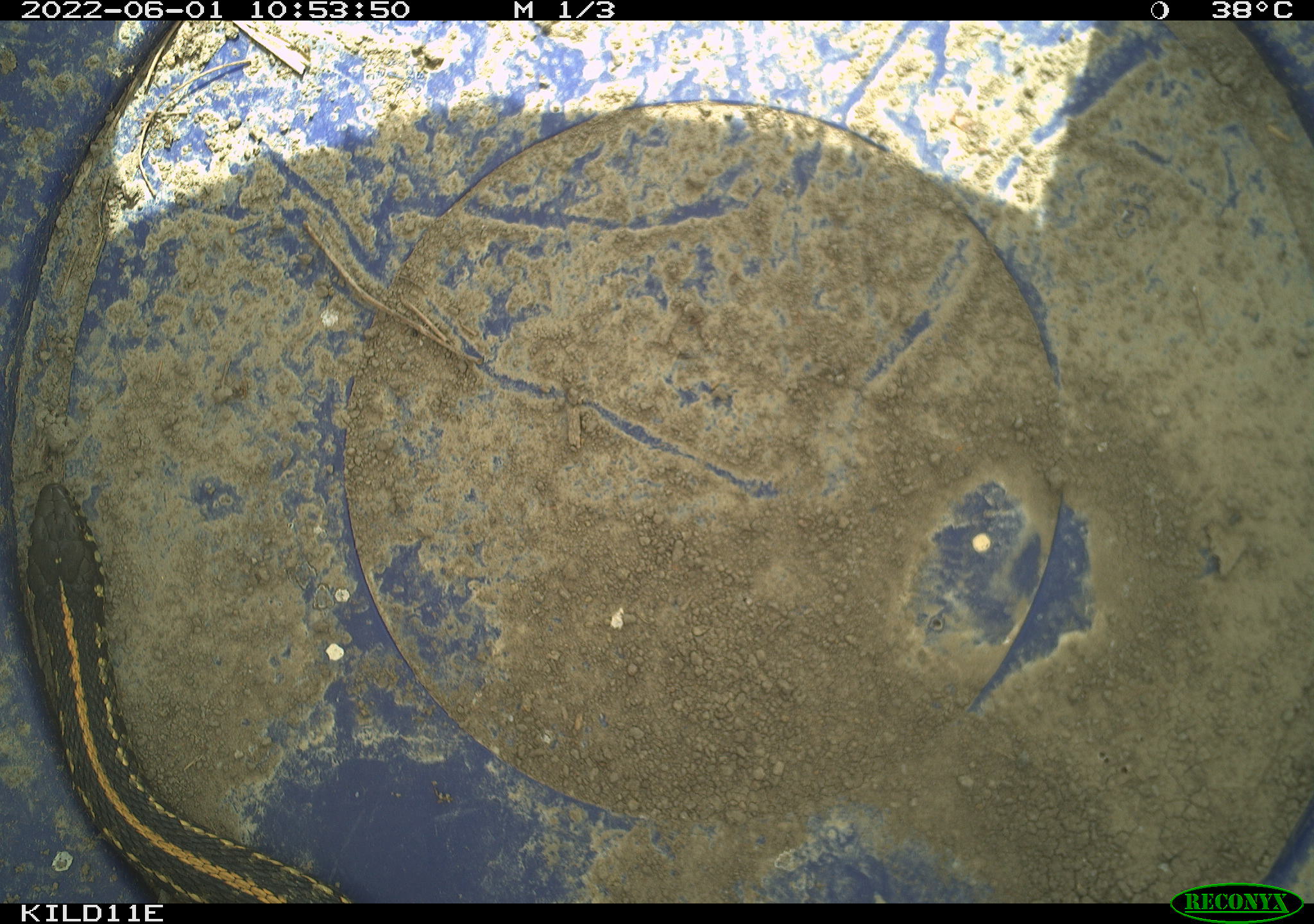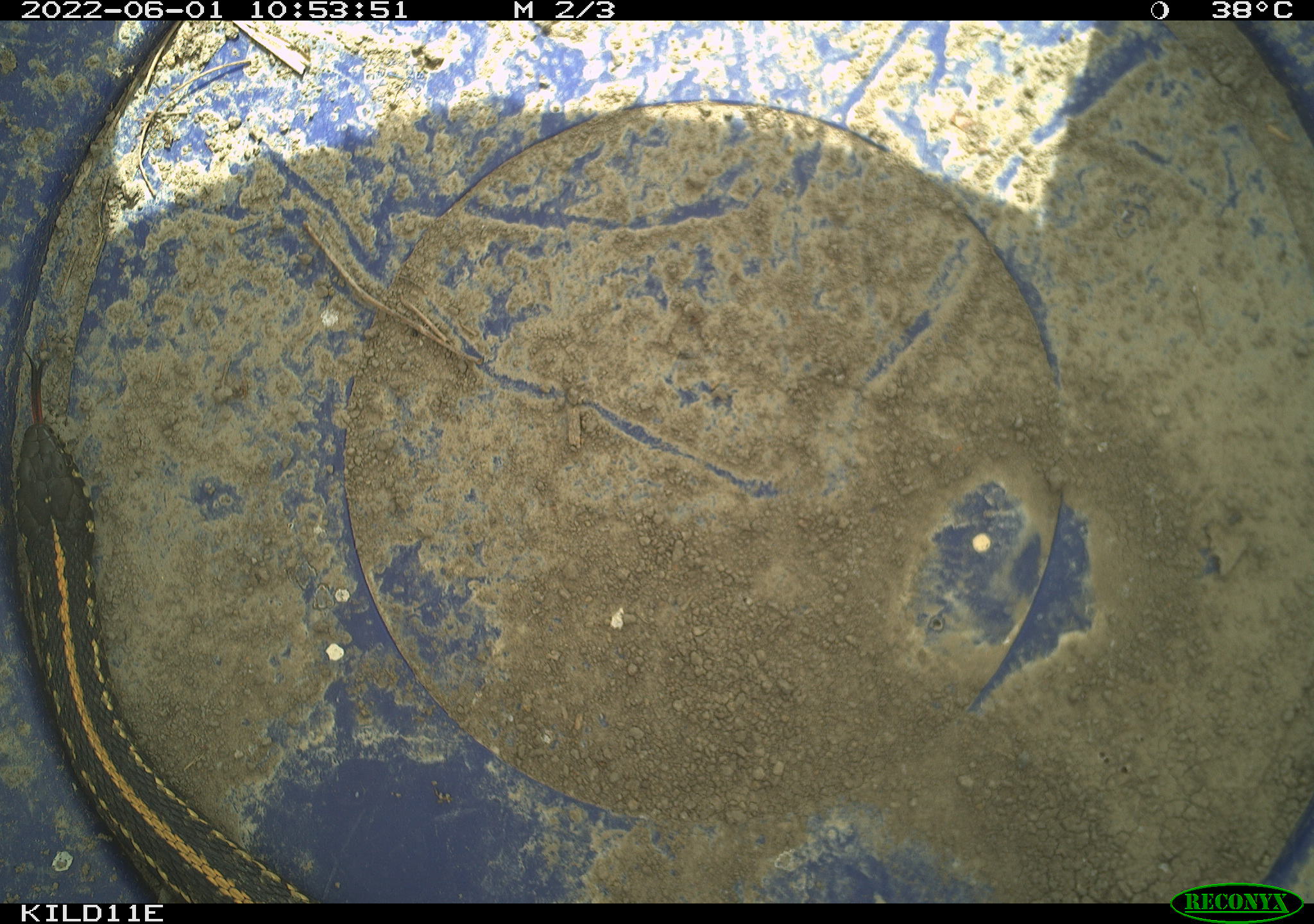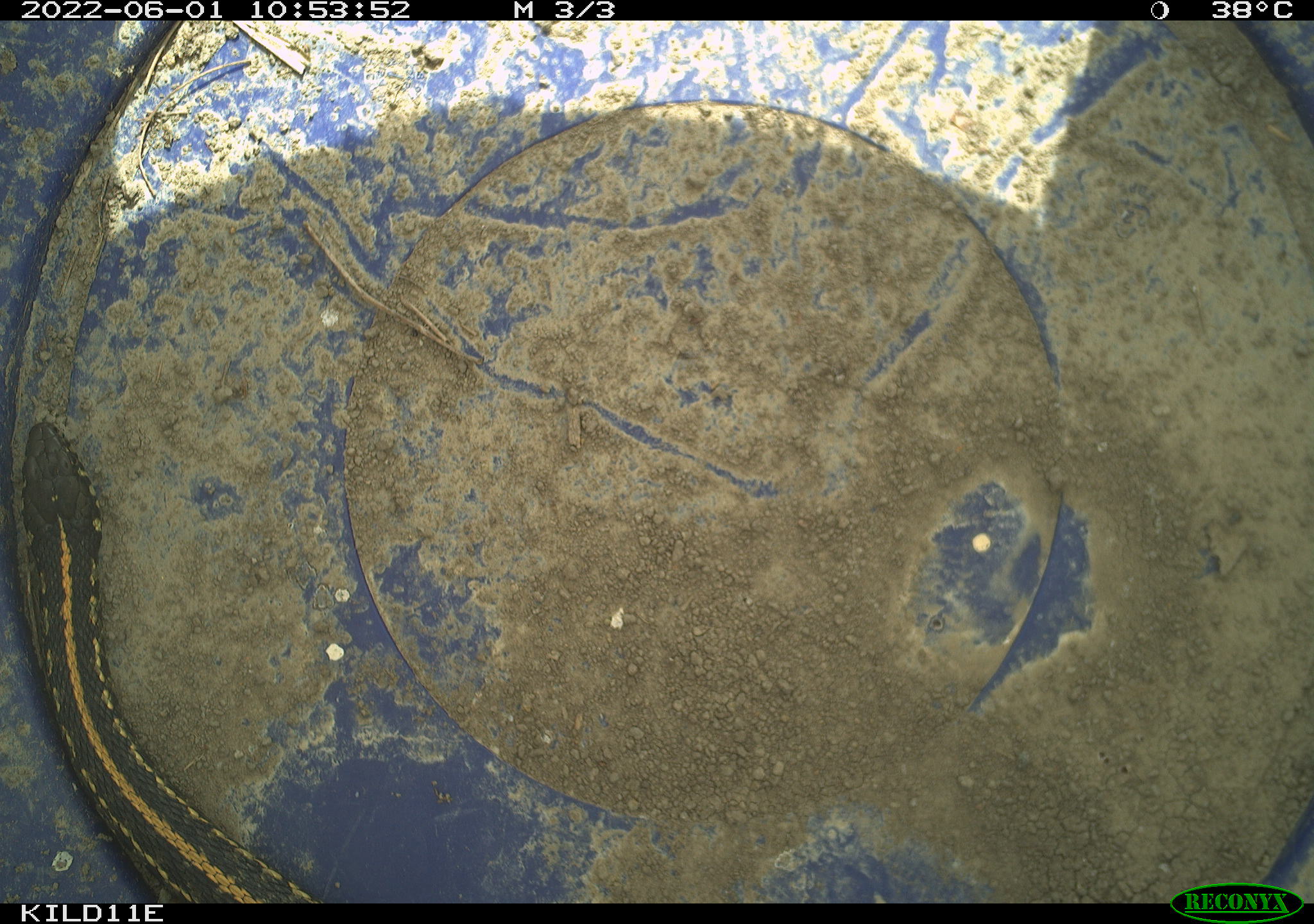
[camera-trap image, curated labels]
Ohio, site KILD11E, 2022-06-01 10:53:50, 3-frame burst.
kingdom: Animalia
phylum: Chordata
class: Reptilia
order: Squamata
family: Colubridae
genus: Thamnophis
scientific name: Thamnophis radix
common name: plains gartersnake